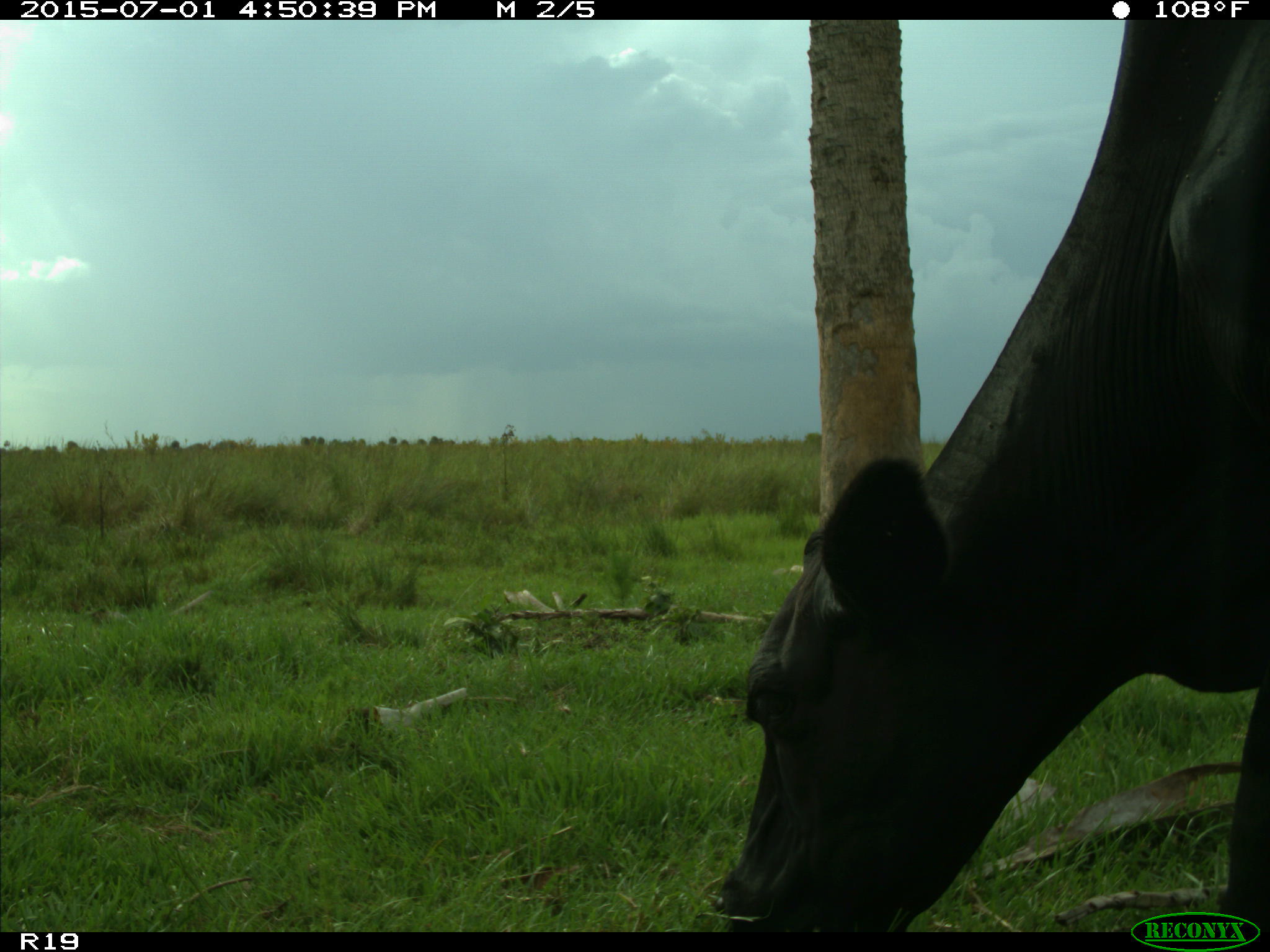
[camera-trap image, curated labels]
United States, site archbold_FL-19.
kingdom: Animalia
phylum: Chordata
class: Mammalia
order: Artiodactyla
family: Bovidae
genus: Bos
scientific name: Bos taurus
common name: domestic cow